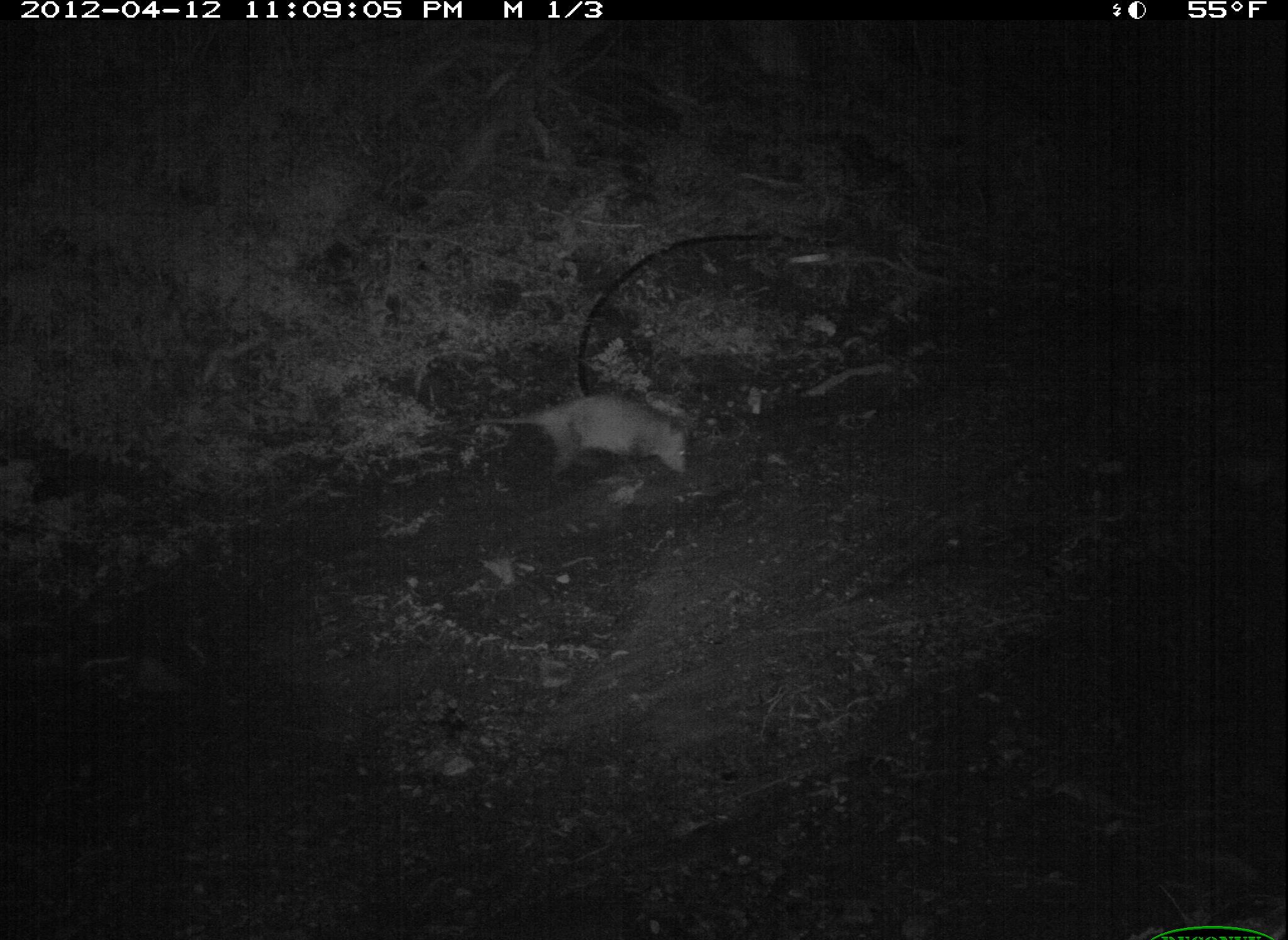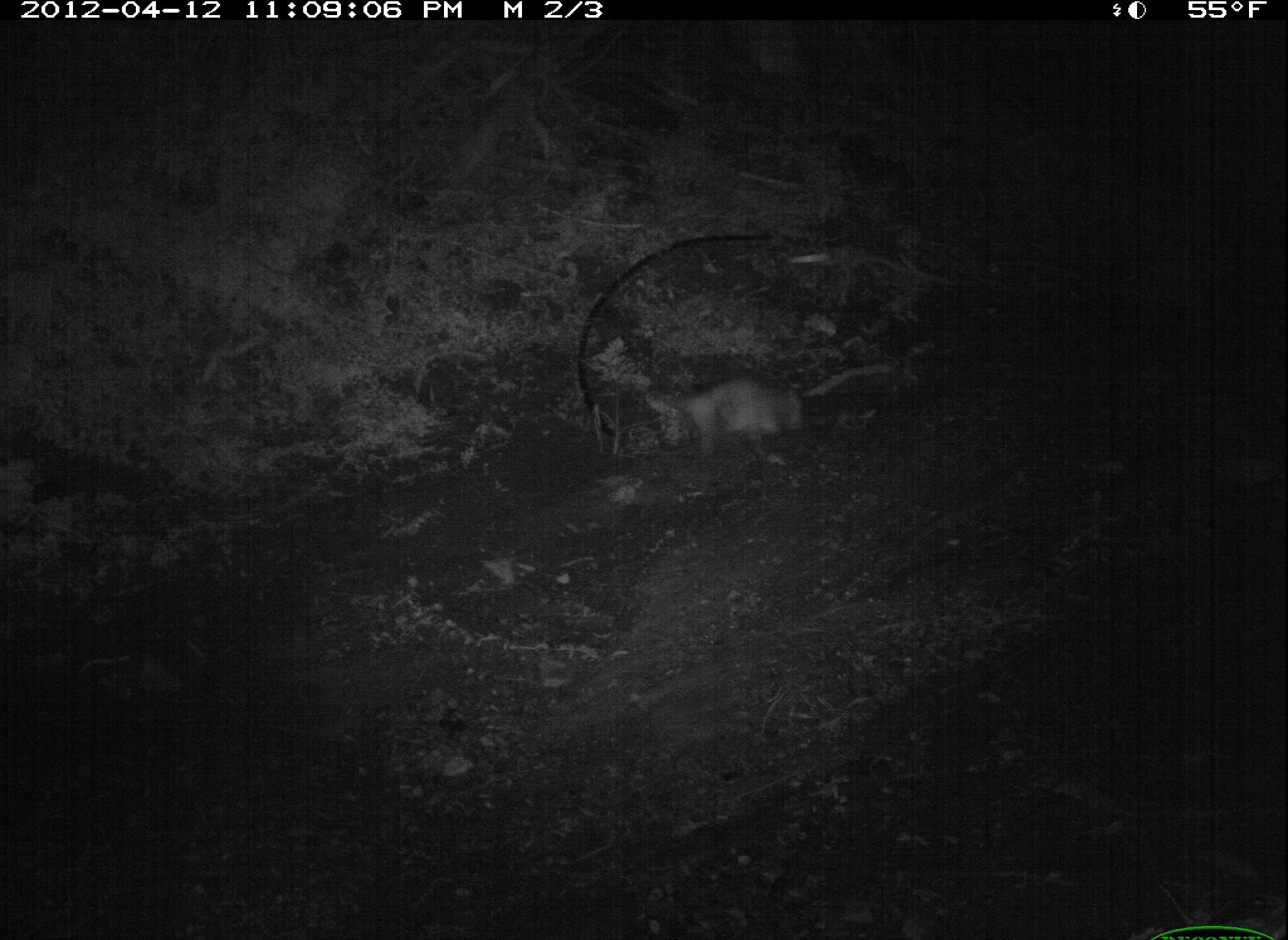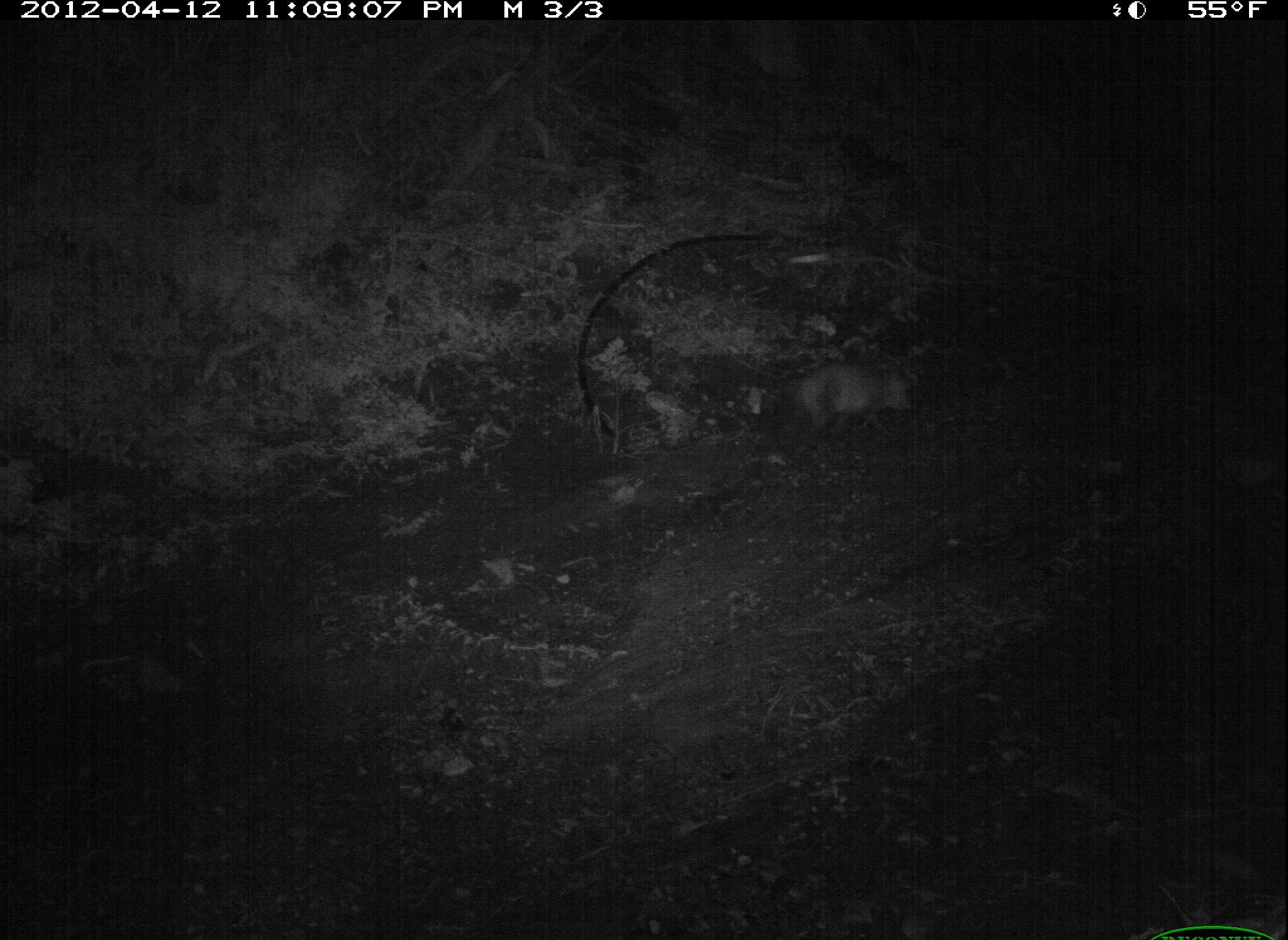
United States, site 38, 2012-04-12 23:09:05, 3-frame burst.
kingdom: Animalia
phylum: Chordata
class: Mammalia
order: Didelphimorphia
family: Didelphidae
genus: Didelphis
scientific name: Didelphis virginiana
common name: virginia opossum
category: opossum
Opossum (virginia opossum) (Didelphis virginiana).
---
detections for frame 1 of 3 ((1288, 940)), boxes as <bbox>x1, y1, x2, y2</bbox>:
opossum: <bbox>478, 382, 696, 486</bbox>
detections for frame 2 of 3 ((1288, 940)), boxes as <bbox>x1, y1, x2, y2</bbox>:
opossum: <bbox>641, 375, 814, 461</bbox>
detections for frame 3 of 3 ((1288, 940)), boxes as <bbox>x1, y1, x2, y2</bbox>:
opossum: <bbox>731, 354, 932, 433</bbox>